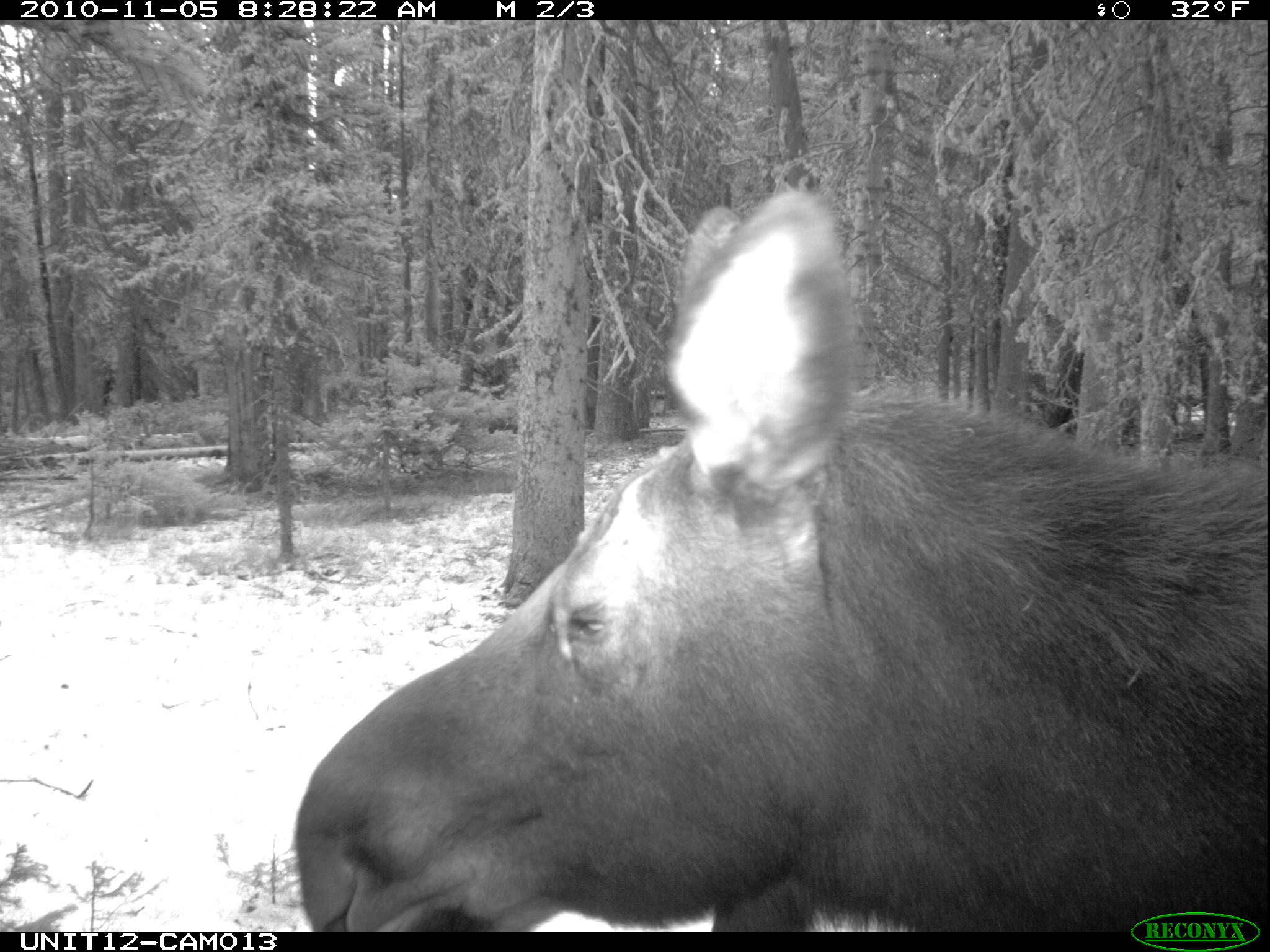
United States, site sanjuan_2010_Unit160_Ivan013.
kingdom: Animalia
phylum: Chordata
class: Mammalia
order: Artiodactyla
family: Cervidae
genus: Alces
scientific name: Alces alces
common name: moose